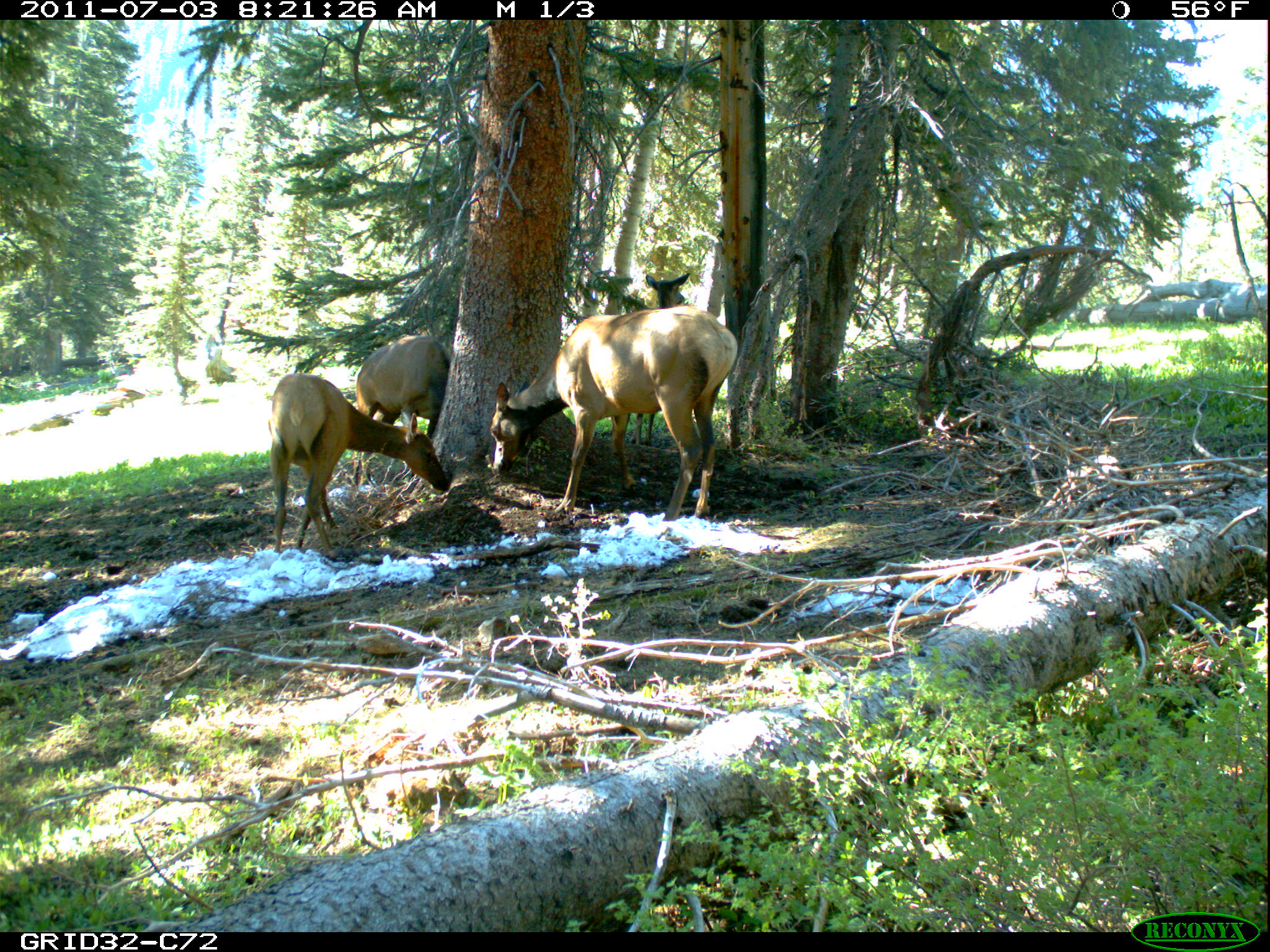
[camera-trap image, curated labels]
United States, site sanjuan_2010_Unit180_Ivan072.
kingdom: Animalia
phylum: Chordata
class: Mammalia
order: Artiodactyla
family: Cervidae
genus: Cervus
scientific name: Cervus elaphus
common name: red deer